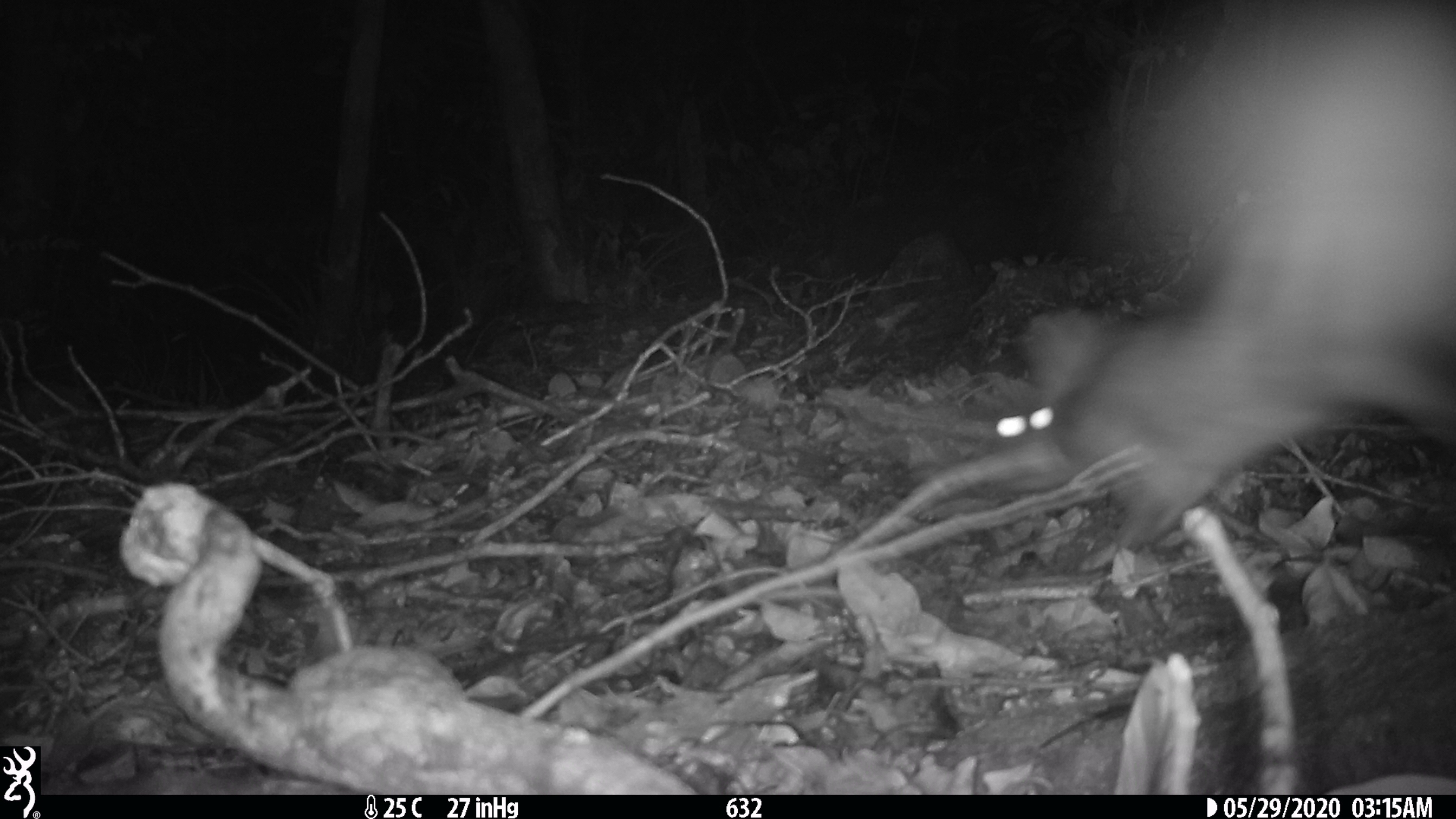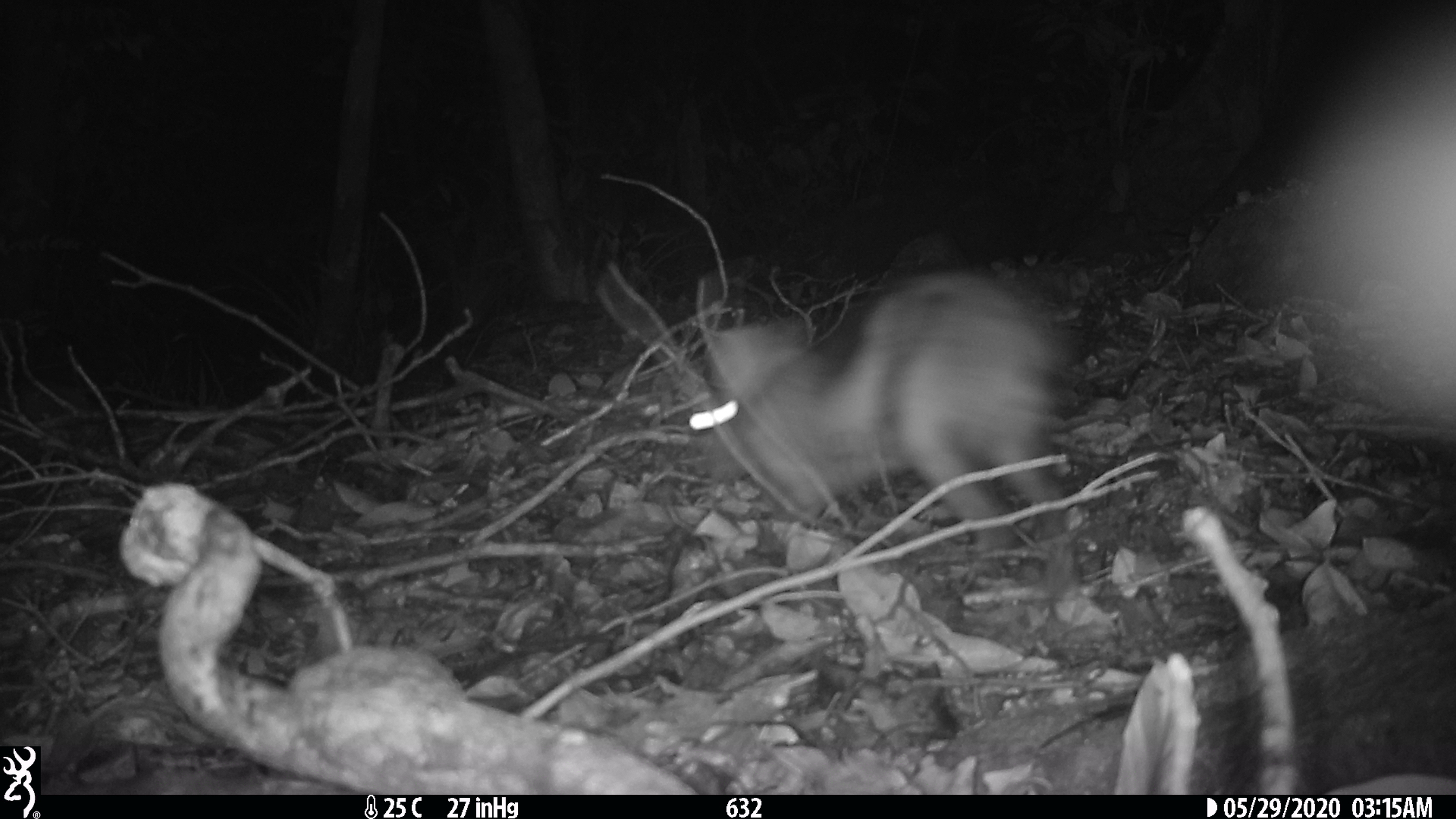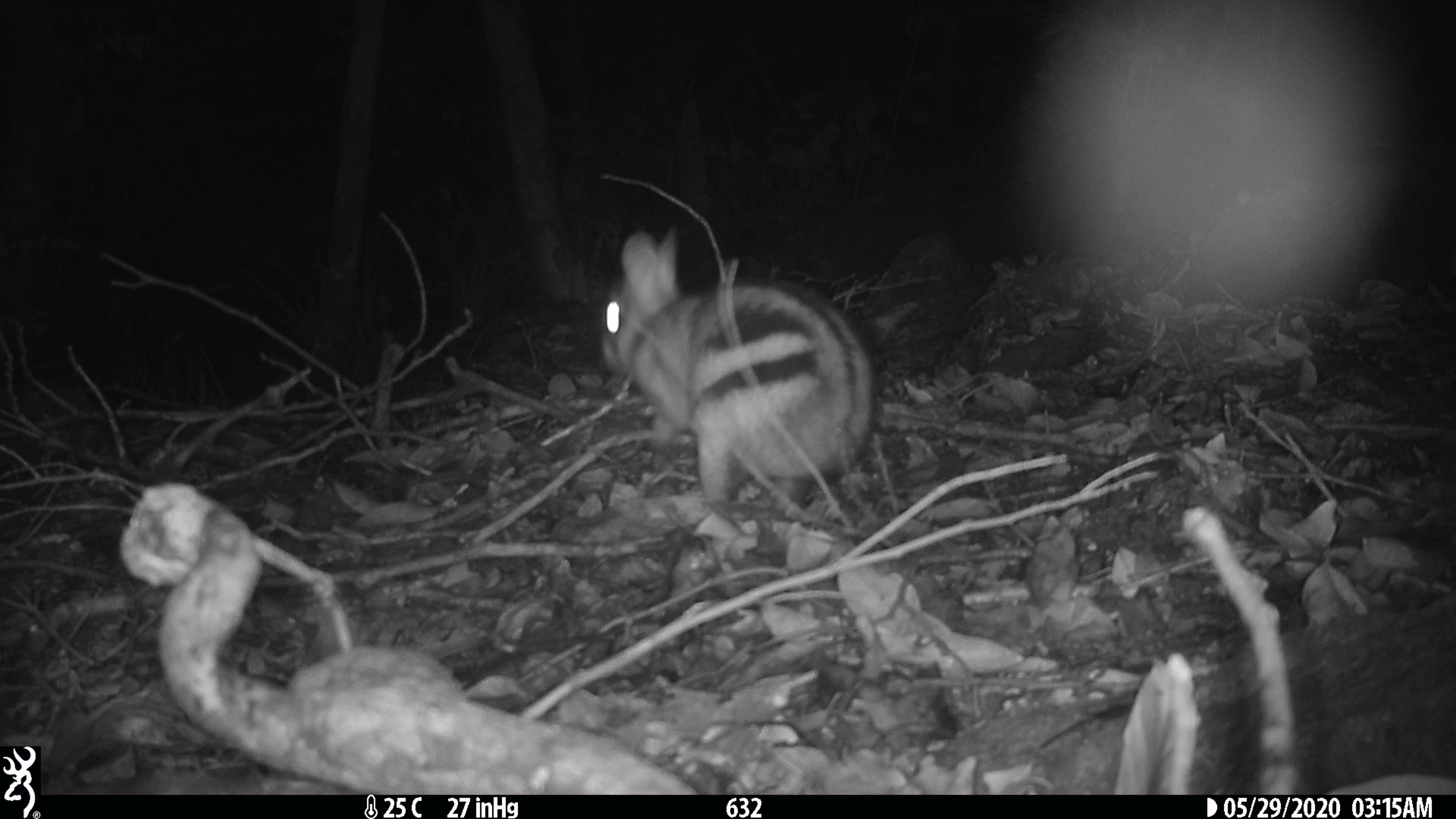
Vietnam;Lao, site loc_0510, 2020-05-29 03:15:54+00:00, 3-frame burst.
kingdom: Animalia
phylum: Chordata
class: Mammalia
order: Lagomorpha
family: Leporidae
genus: Nesolagus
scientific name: Nesolagus timminsi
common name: annamite striped rabbit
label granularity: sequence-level